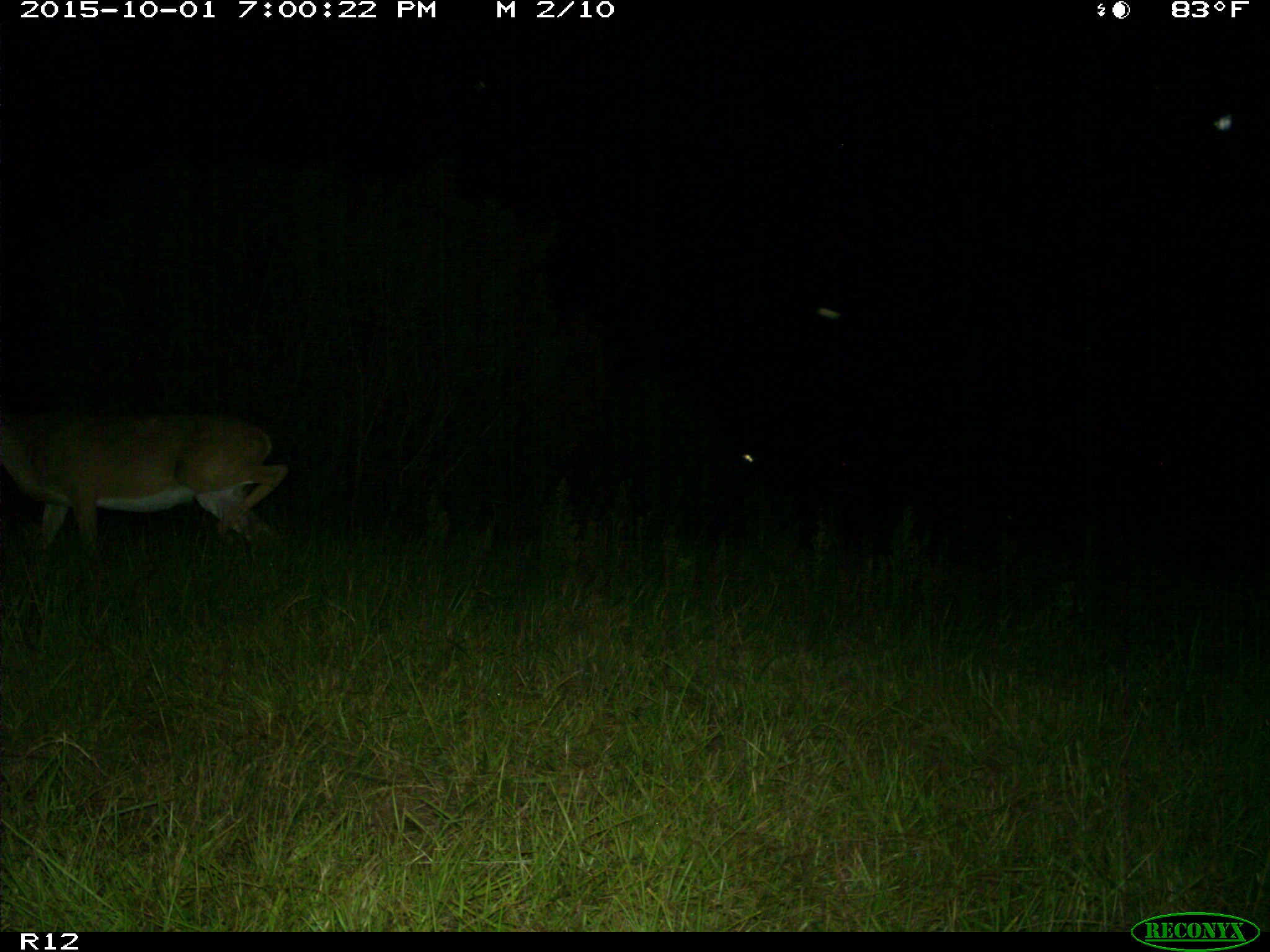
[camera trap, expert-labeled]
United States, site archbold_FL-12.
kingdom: Animalia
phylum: Chordata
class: Mammalia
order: Artiodactyla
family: Cervidae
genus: Odocoileus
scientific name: Odocoileus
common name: deer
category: unidentified deer